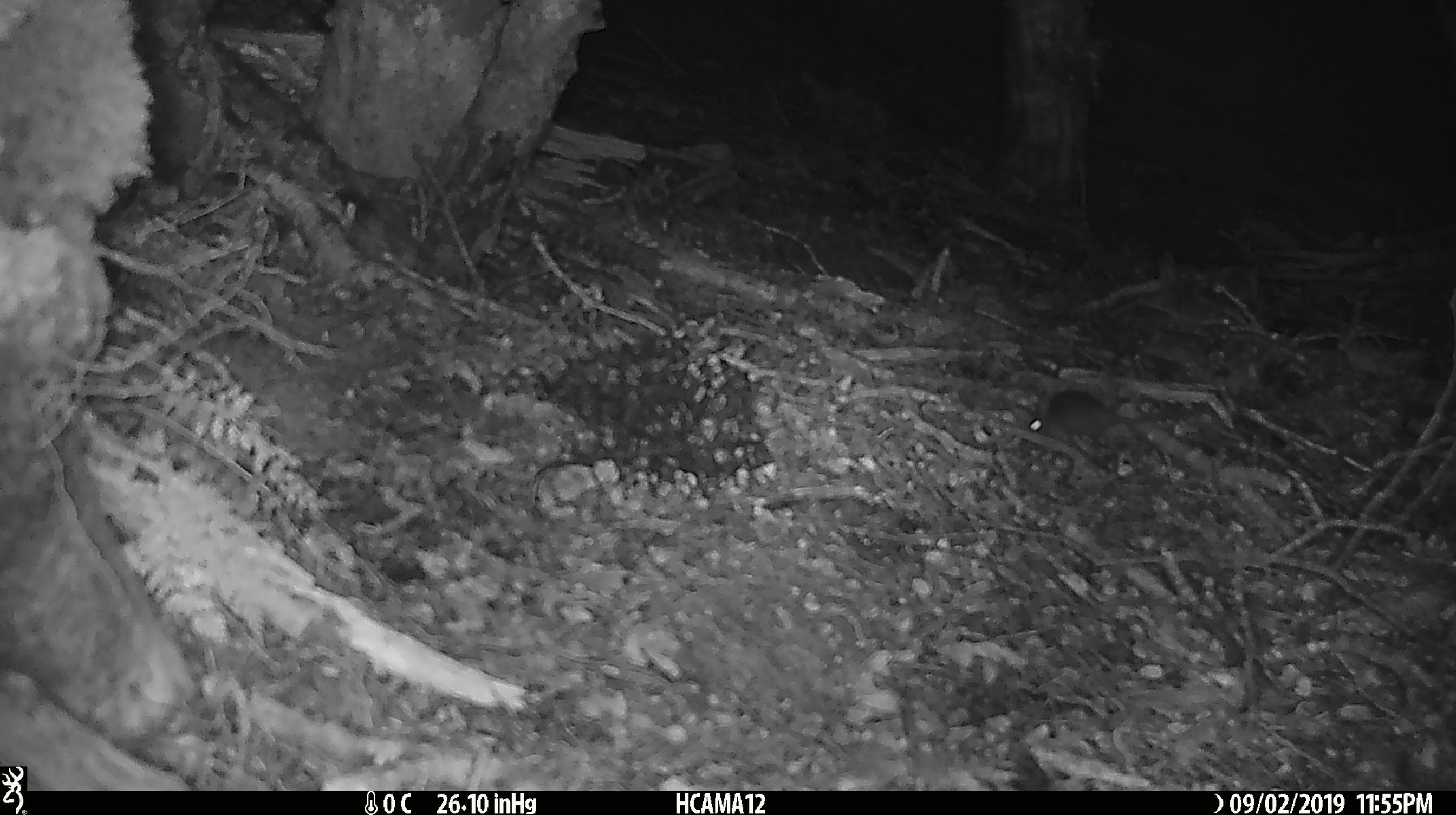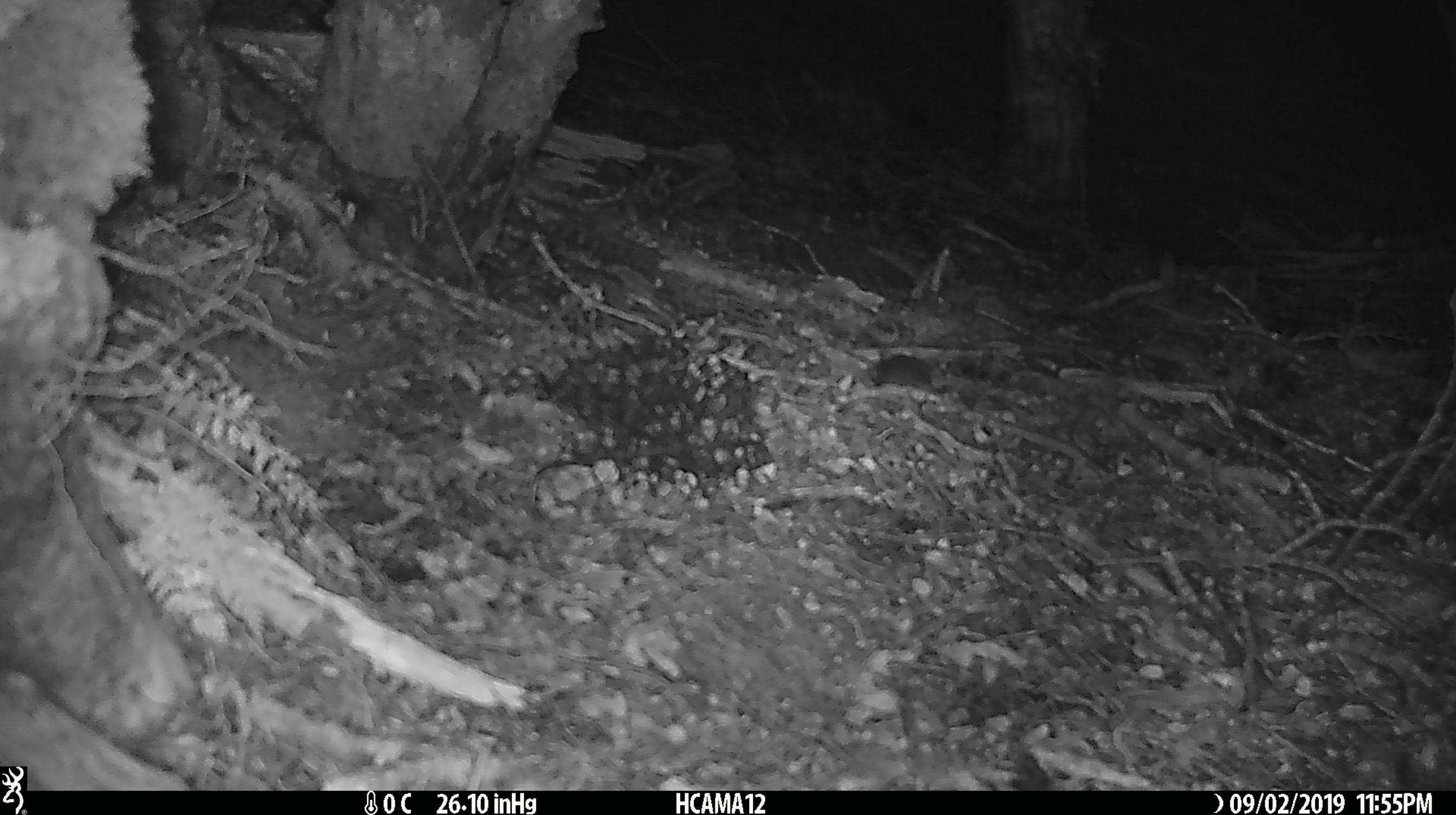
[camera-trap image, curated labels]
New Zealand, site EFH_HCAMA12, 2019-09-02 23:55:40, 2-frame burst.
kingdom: Animalia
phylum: Chordata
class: Mammalia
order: Rodentia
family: Muridae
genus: Mus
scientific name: Mus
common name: mouse